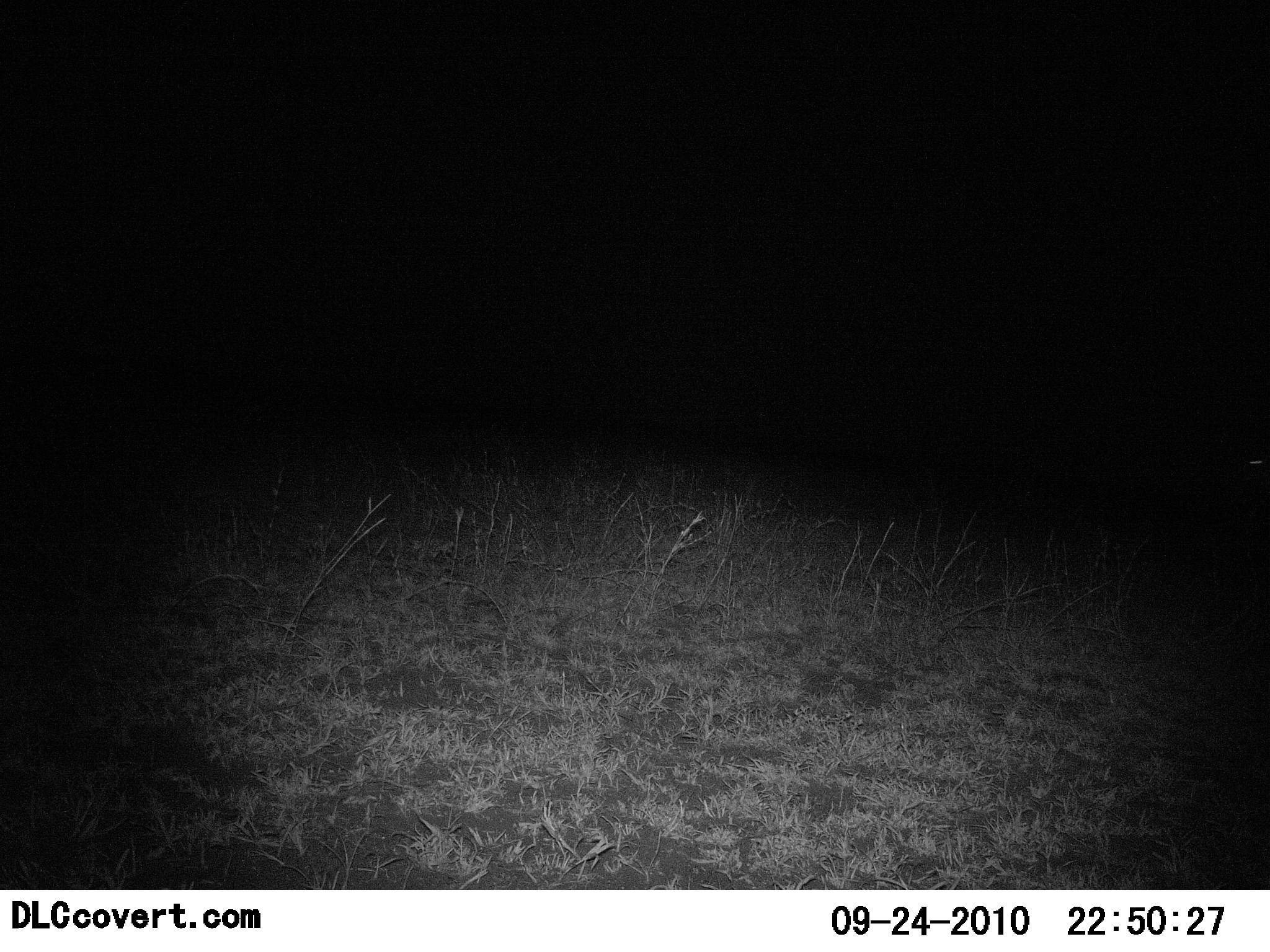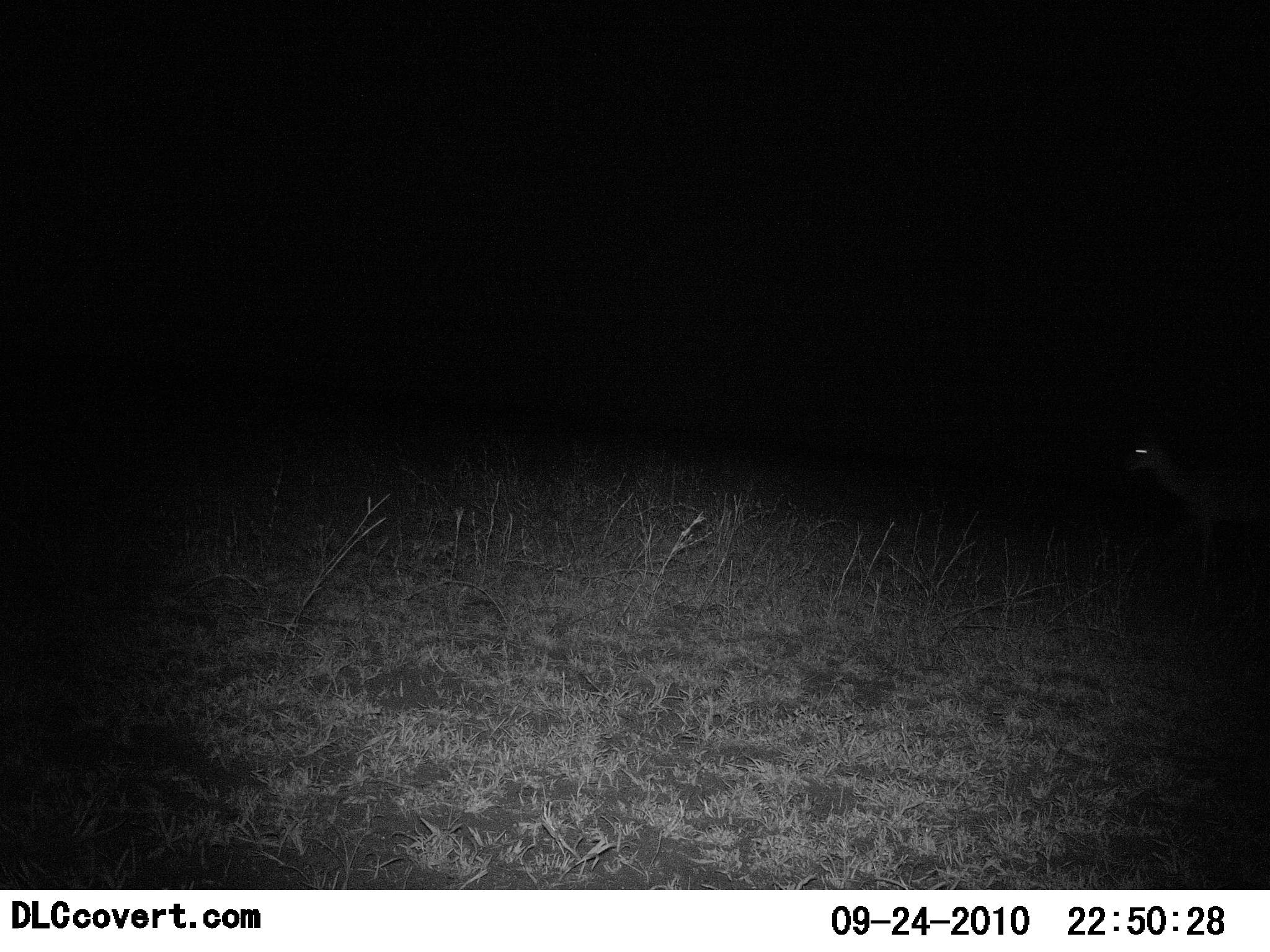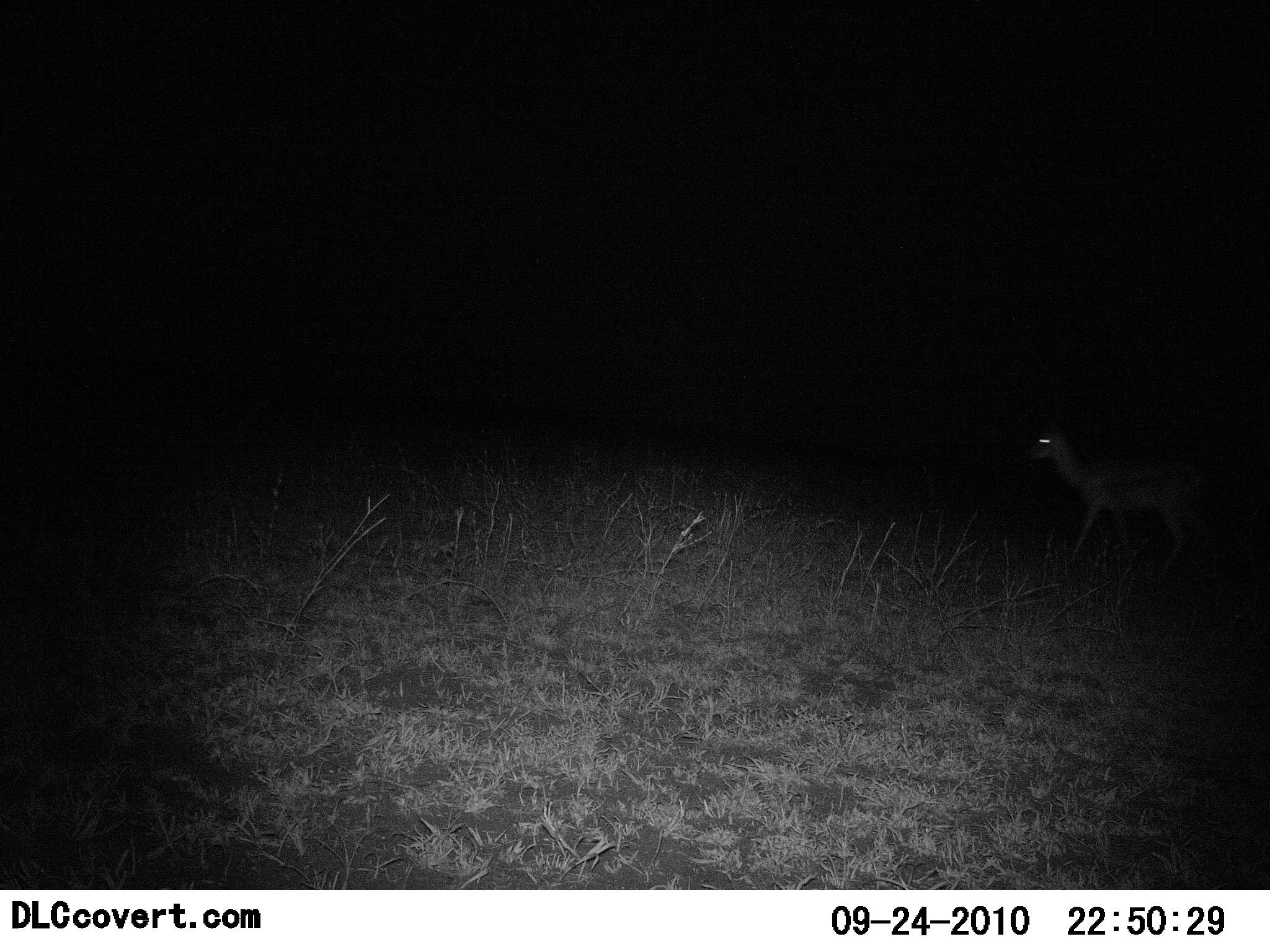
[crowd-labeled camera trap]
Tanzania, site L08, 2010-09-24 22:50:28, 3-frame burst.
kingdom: Animalia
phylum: Chordata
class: Mammalia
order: Artiodactyla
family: Bovidae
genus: Eudorcas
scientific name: Eudorcas thomsonii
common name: thomson's gazelle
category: gazellethomsons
Gazellethomsons (thomson's gazelle) (Eudorcas thomsonii), count 1. Behavior (volunteer vote fractions): standing 0%, resting 0%, moving 100%, interacting 0%. Young present (vote fraction): 0%. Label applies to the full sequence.